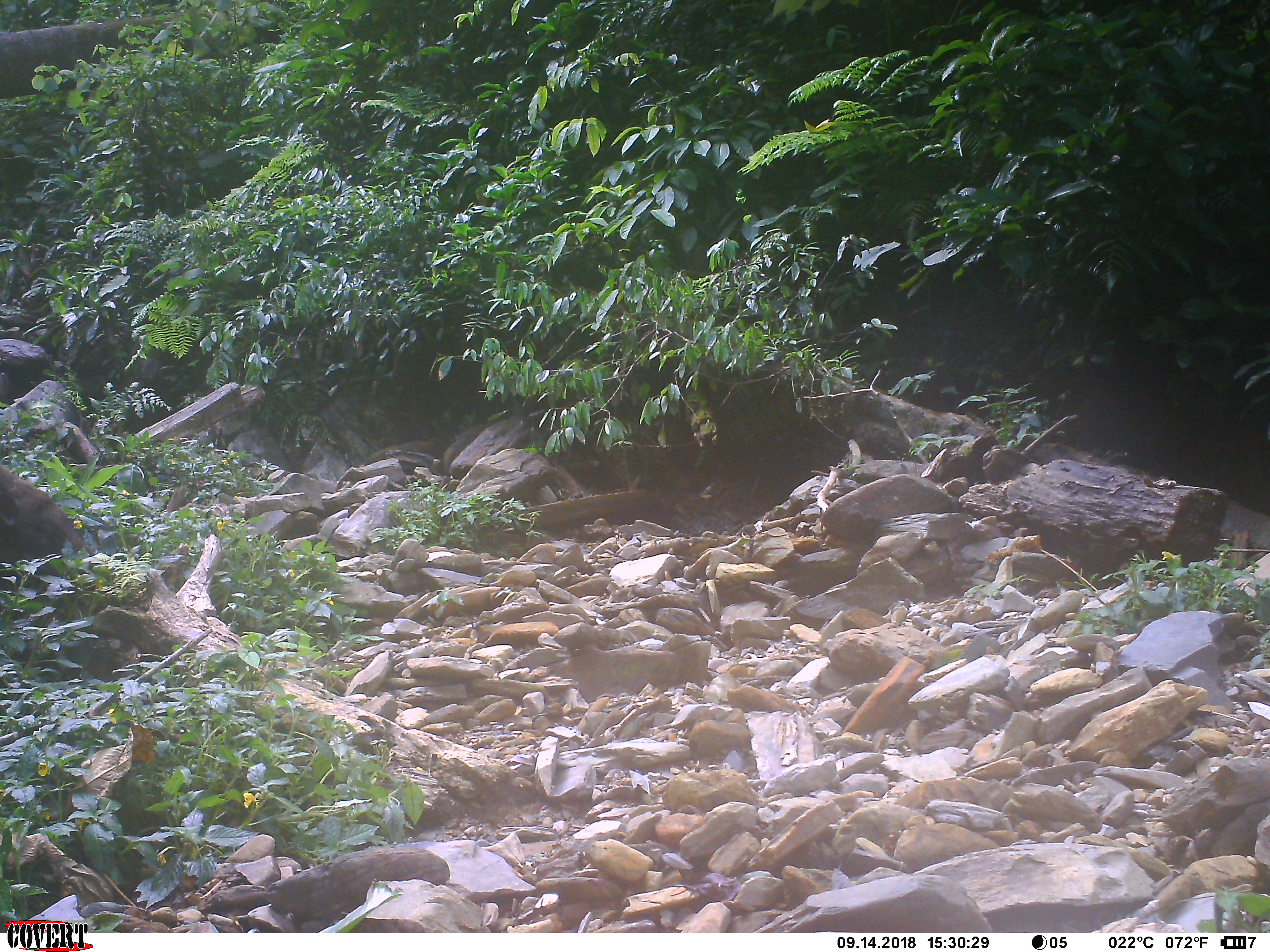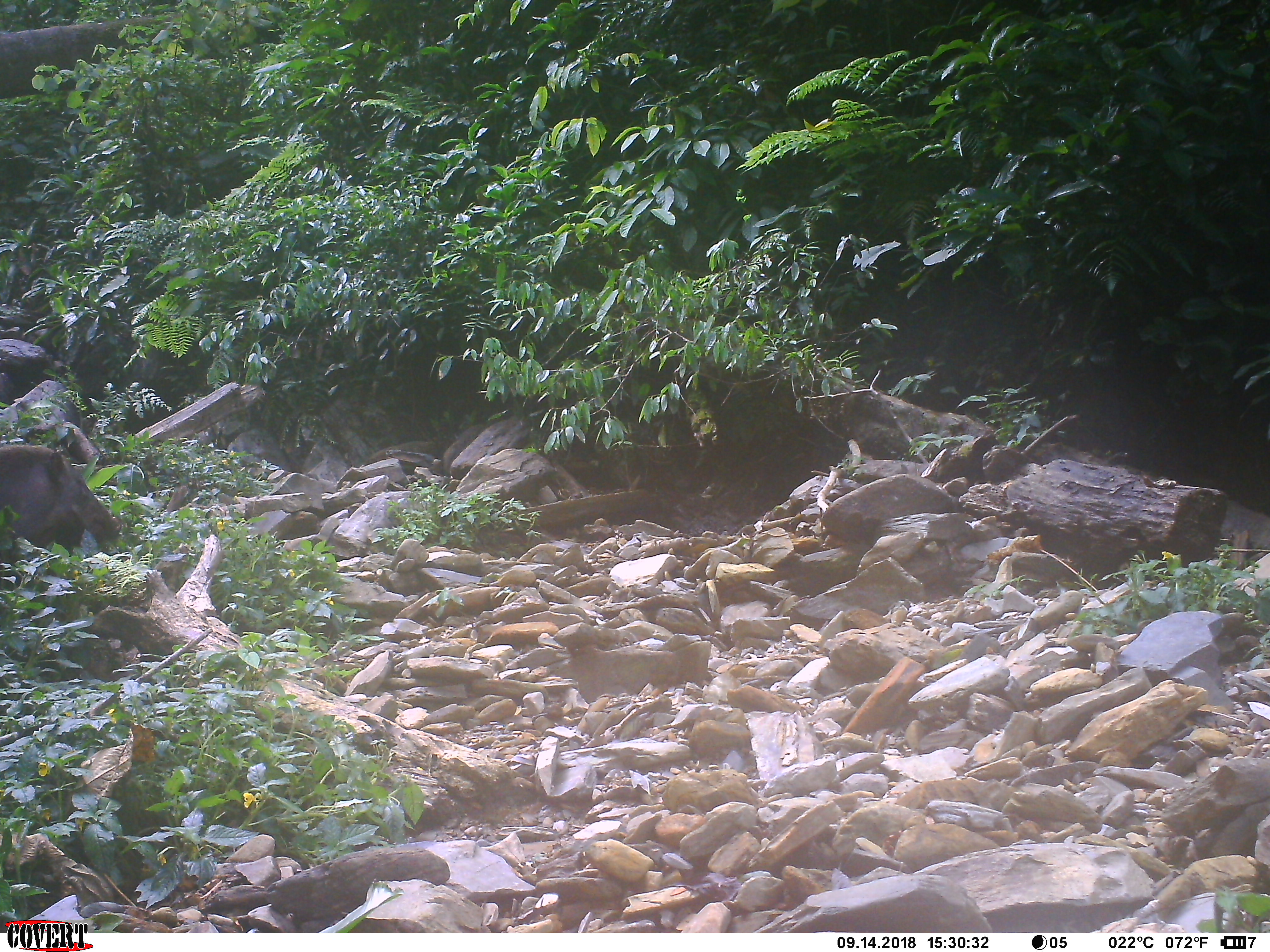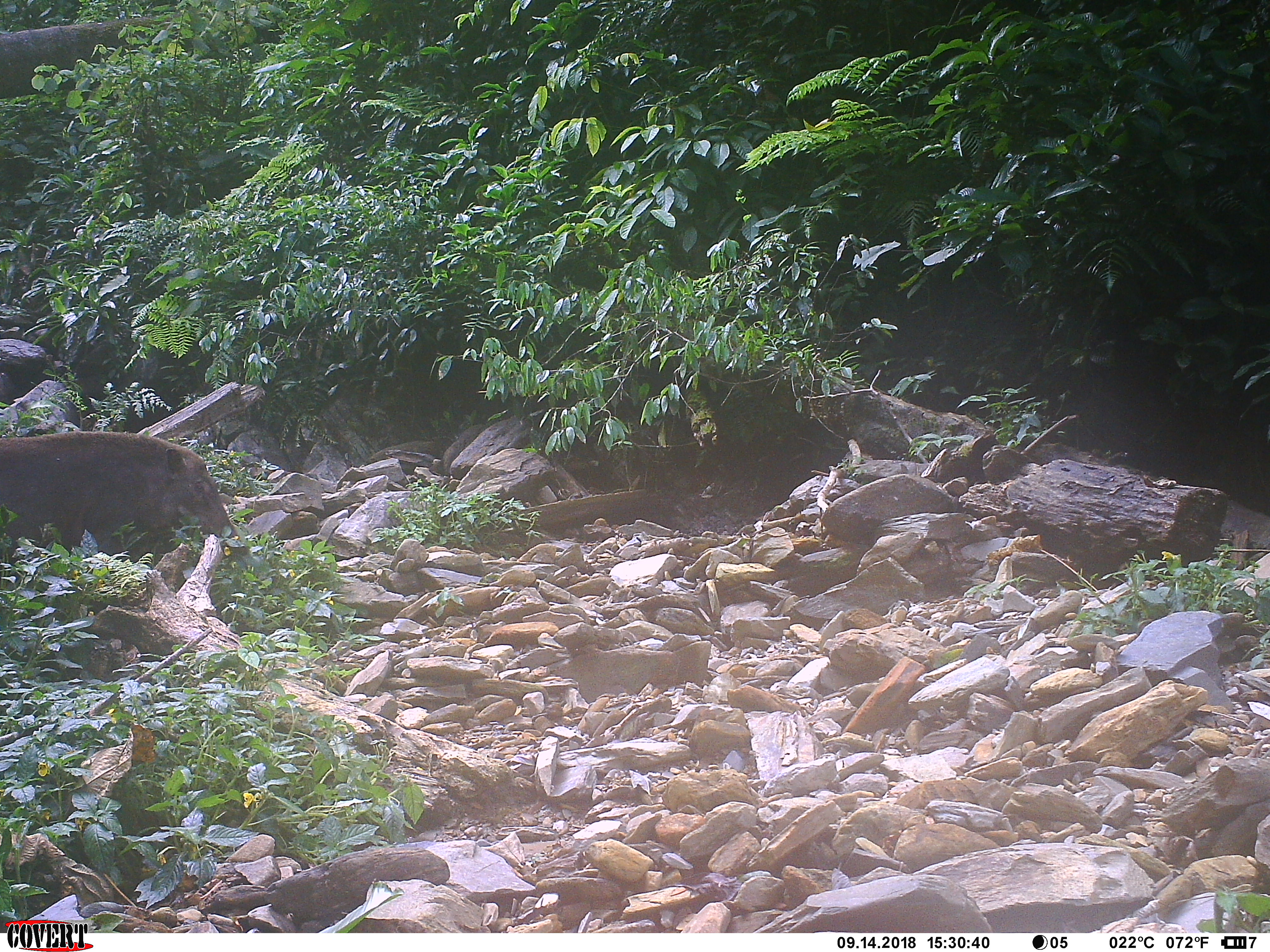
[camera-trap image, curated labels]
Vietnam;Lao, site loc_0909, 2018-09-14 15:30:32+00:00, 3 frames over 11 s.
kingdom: Animalia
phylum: Chordata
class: Mammalia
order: Artiodactyla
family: Suidae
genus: Sus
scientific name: Sus scrofa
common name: eurasian wild pig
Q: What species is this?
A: Eurasian wild pig (Sus scrofa).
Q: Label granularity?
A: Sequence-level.